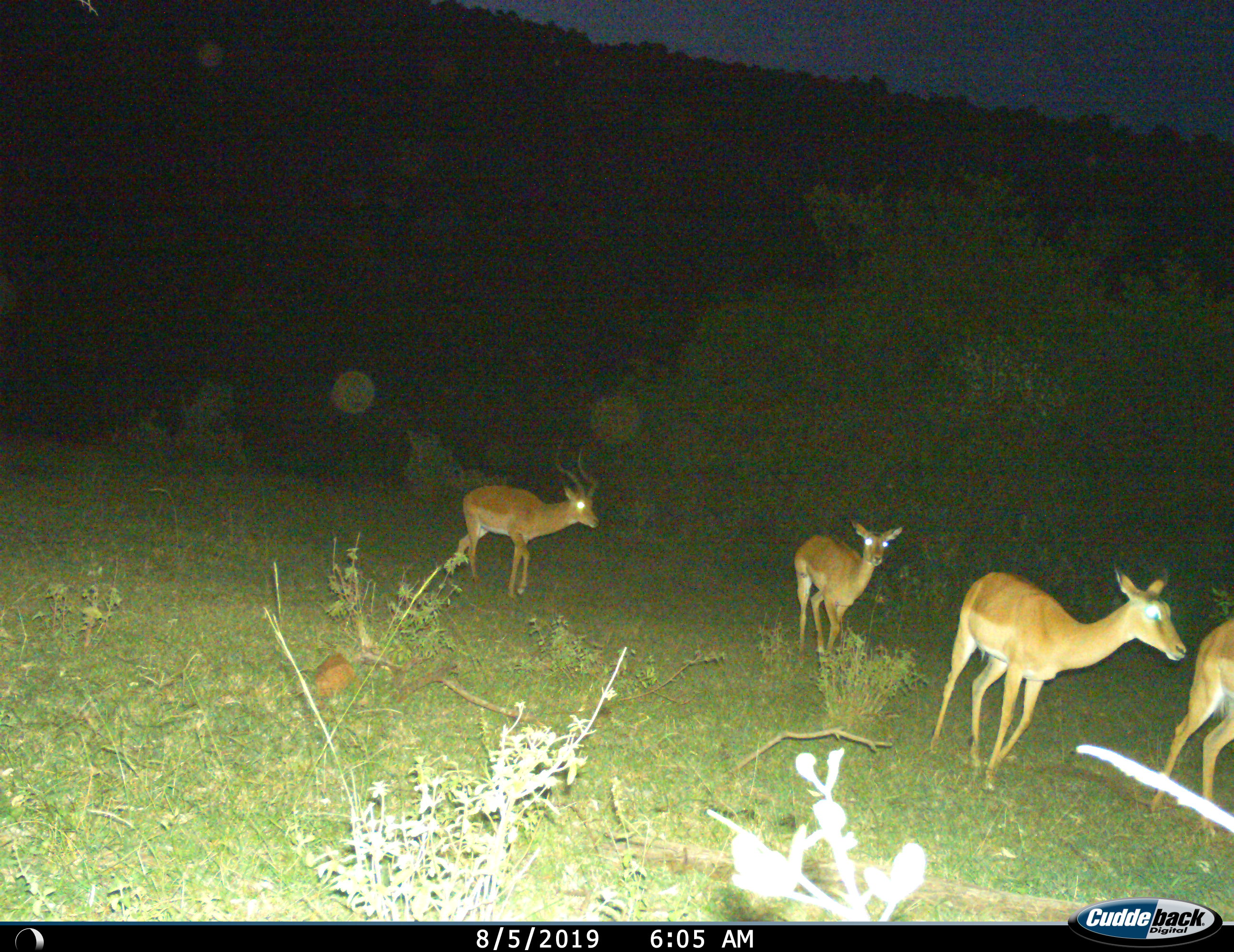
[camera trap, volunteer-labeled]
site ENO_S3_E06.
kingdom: Animalia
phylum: Chordata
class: Mammalia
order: Artiodactyla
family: Bovidae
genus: Aepyceros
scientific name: Aepyceros melampus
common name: impala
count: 4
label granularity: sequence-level